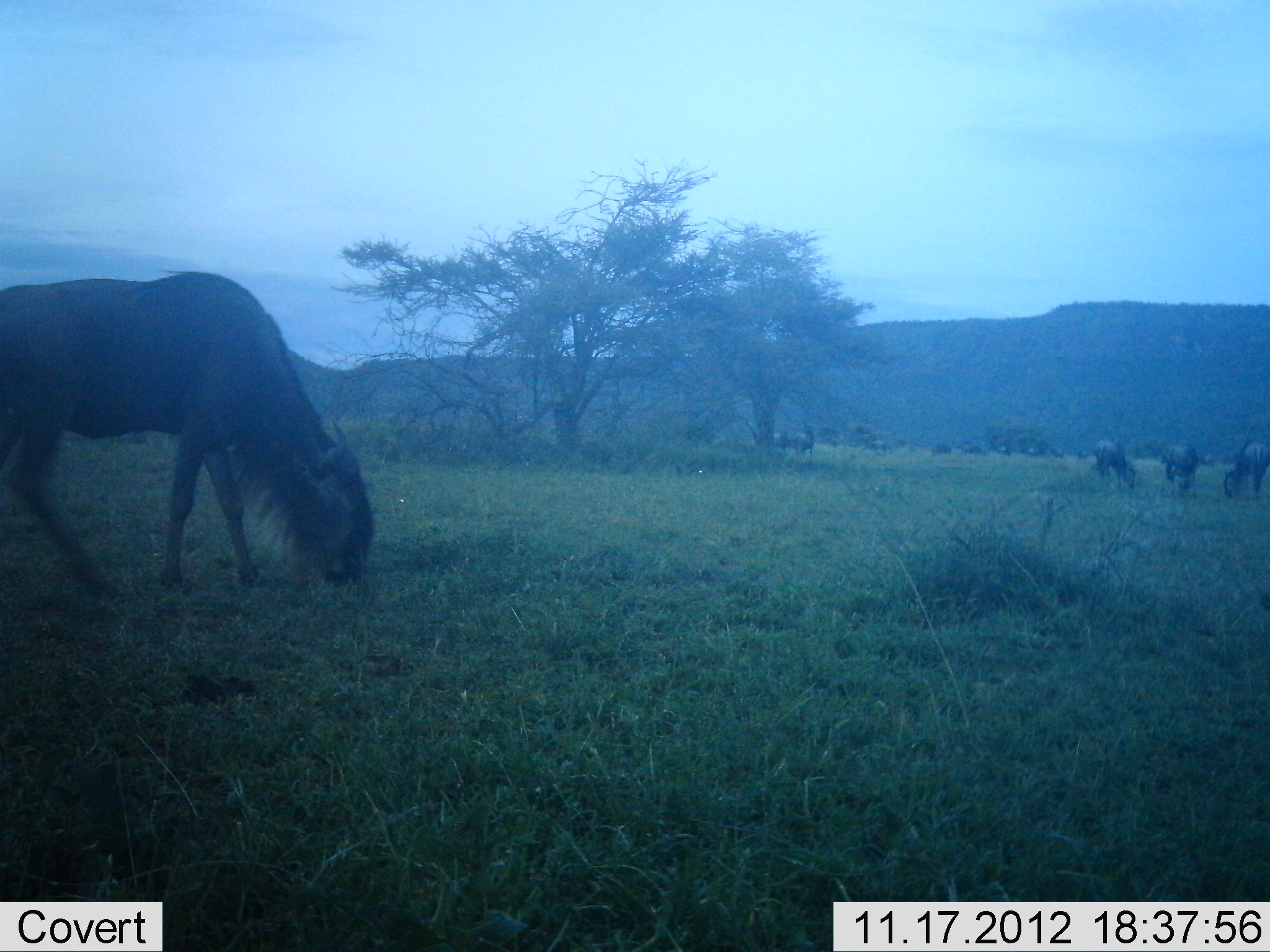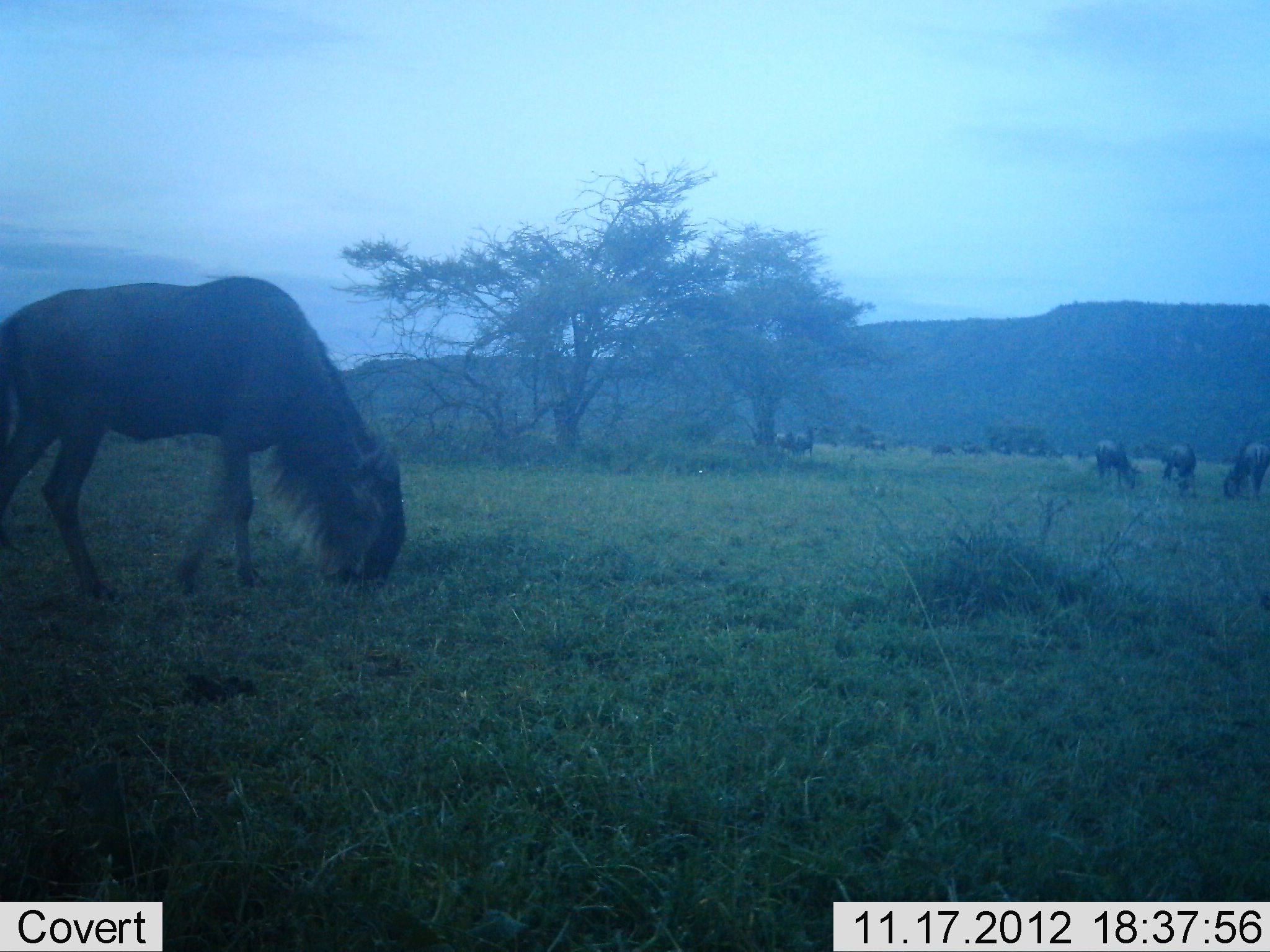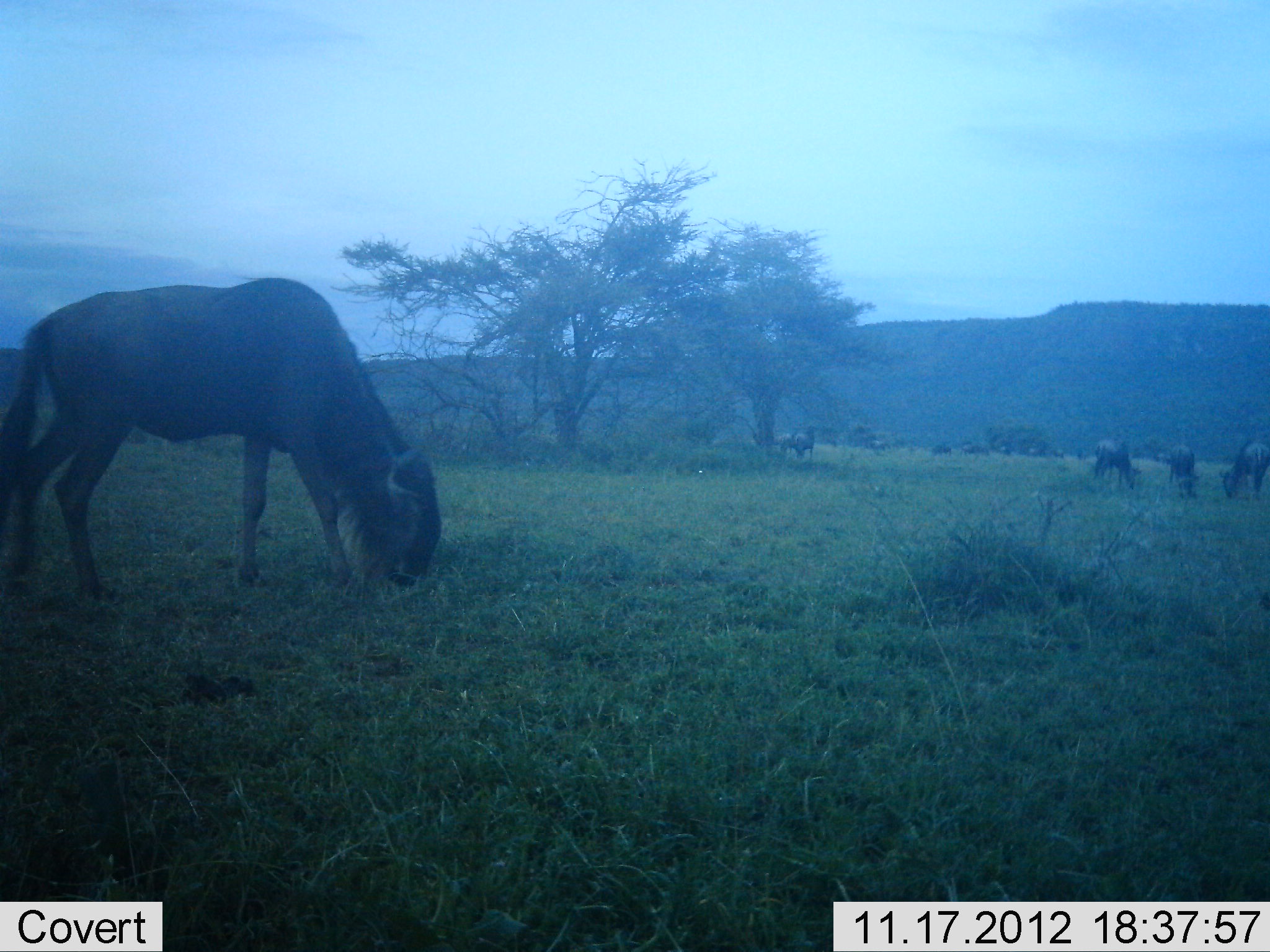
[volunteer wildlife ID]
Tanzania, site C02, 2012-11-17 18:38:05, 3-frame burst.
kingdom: Animalia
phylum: Chordata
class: Mammalia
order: Artiodactyla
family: Bovidae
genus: Connochaetes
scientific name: Connochaetes taurinus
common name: blue wildebeest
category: wildebeest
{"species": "wildebeest (blue wildebeest) (Connochaetes taurinus)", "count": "11-50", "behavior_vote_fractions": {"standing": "30%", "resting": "0%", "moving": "20%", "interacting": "0%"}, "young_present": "0%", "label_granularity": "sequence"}